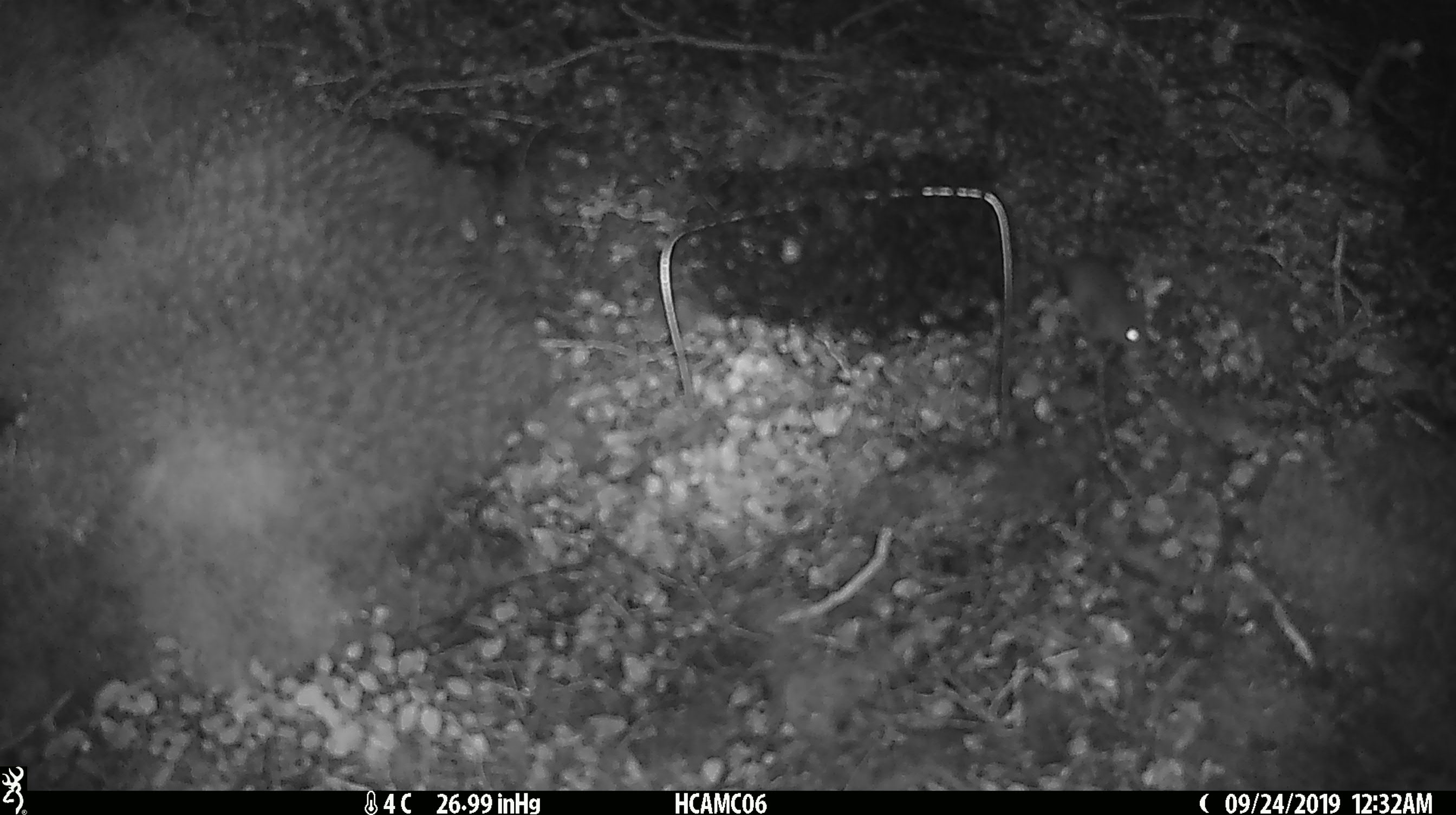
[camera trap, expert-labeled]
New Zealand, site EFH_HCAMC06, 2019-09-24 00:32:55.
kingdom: Animalia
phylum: Chordata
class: Mammalia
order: Rodentia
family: Muridae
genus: Mus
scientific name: Mus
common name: mouse